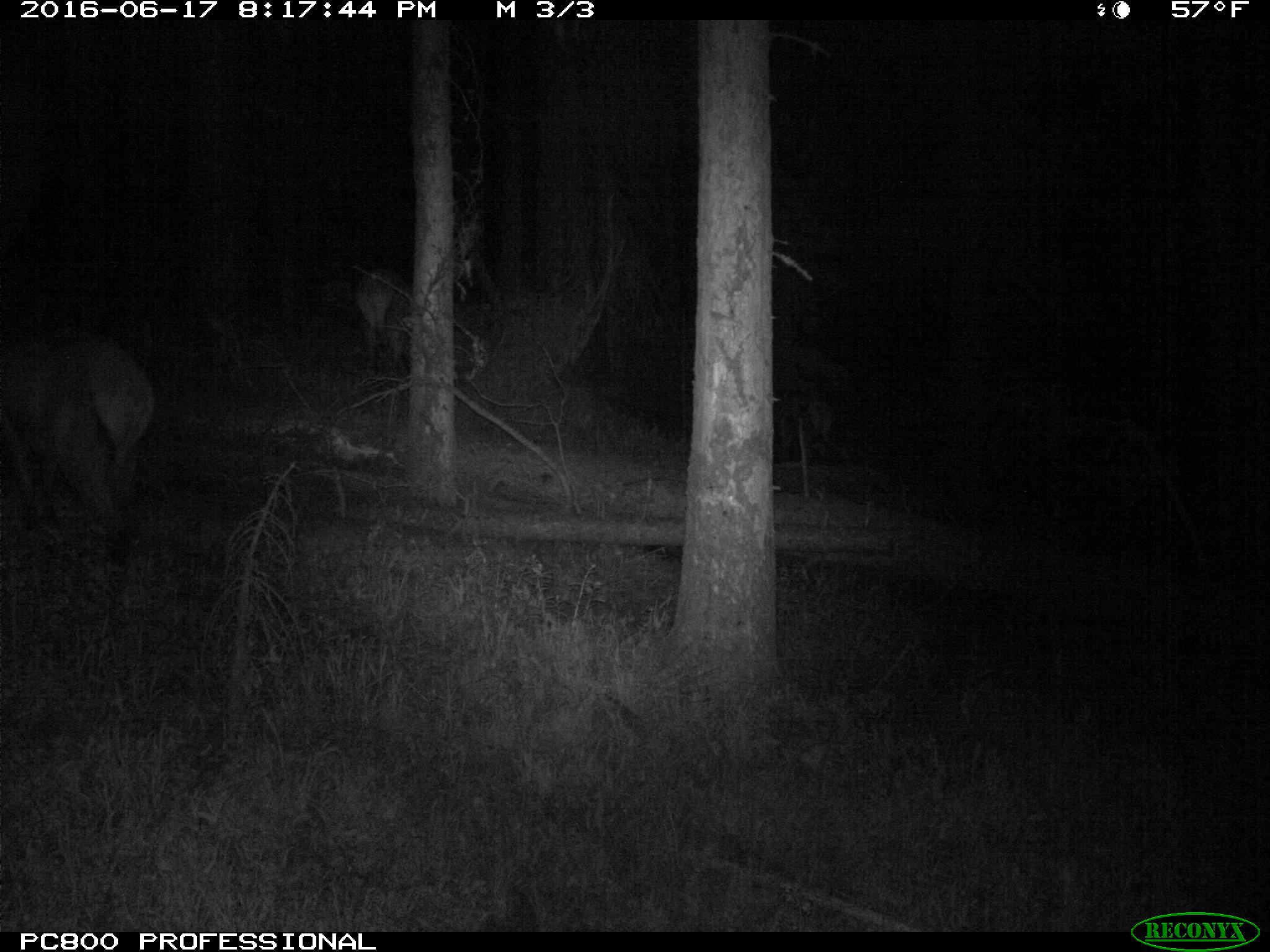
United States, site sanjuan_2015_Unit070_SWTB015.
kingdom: Animalia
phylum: Chordata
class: Mammalia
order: Artiodactyla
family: Cervidae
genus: Cervus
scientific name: Cervus elaphus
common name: red deer